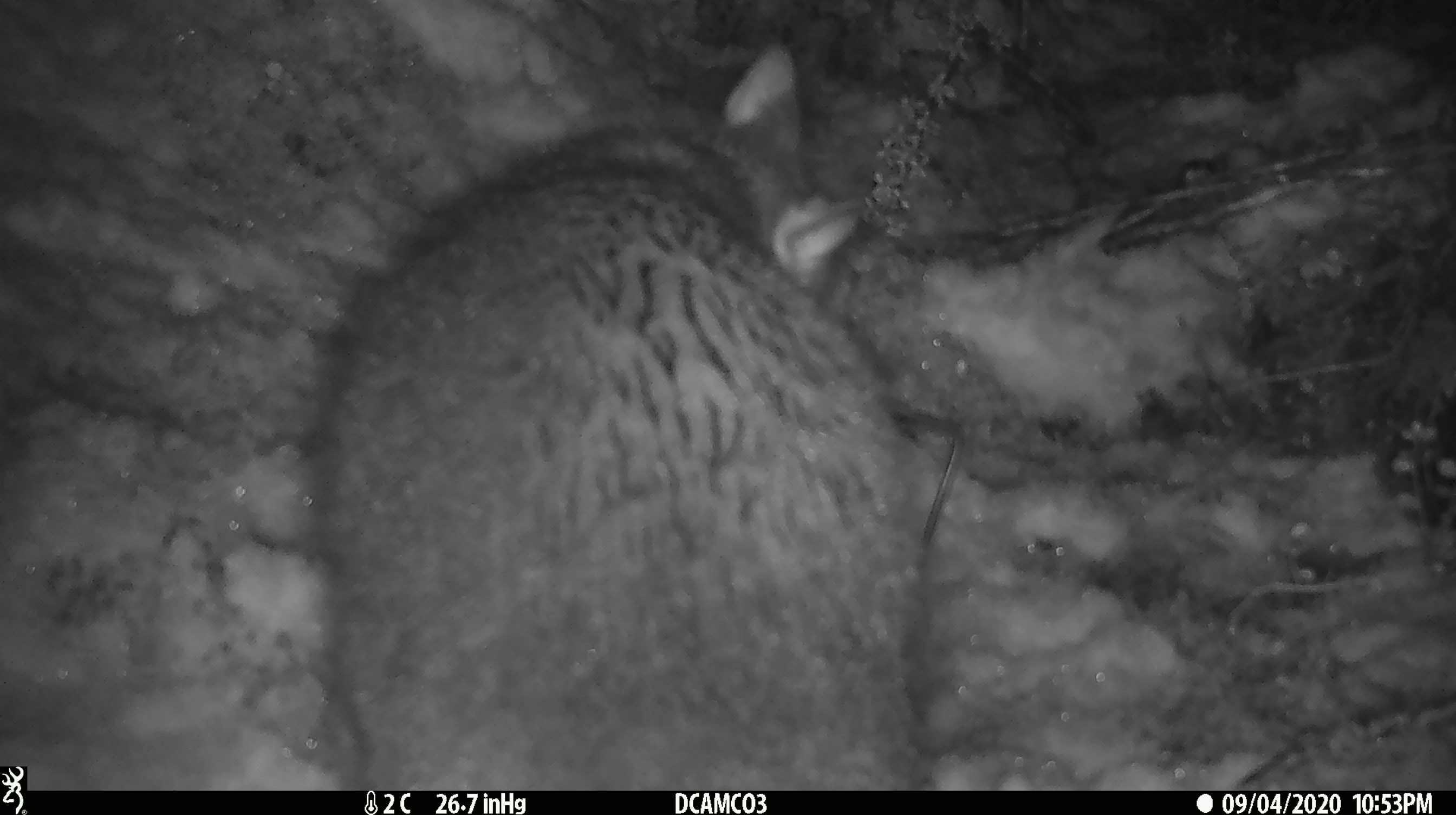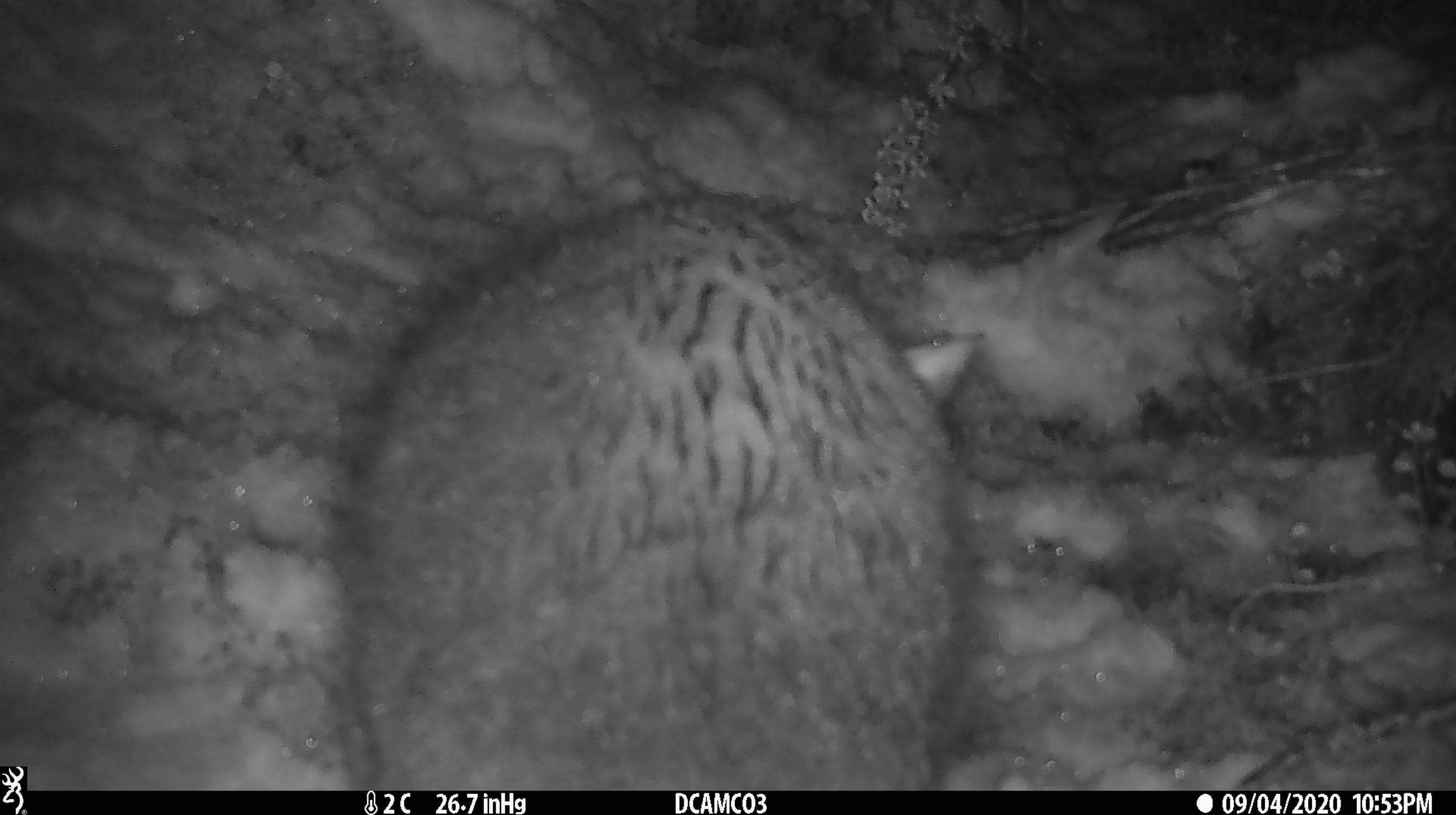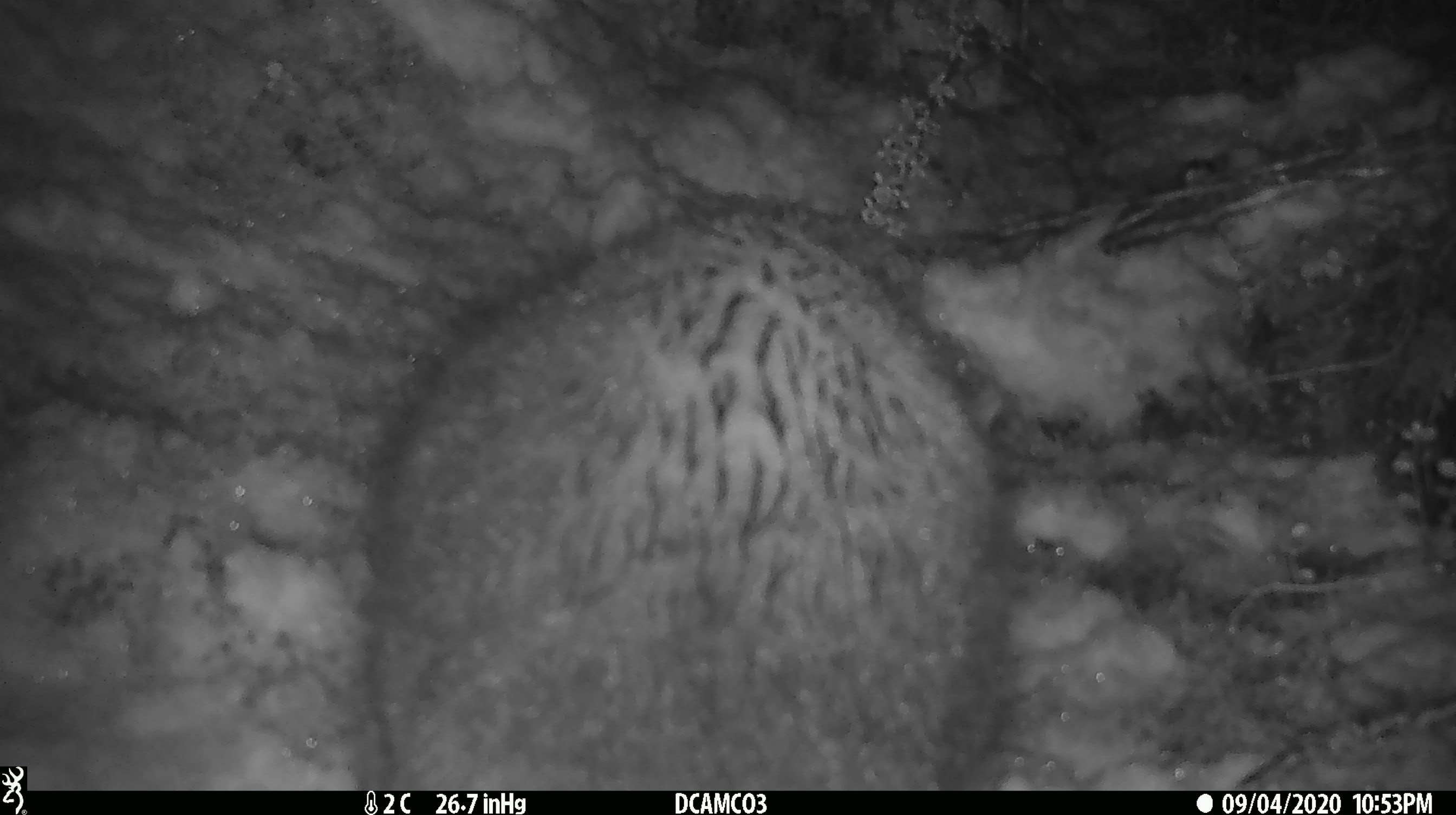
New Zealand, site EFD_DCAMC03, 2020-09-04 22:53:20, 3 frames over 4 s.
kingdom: Animalia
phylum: Chordata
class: Mammalia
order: Diprotodontia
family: Phalangeridae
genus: Trichosurus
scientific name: Trichosurus vulpecula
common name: common brushtail possum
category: possum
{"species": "possum (common brushtail possum) (Trichosurus vulpecula)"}